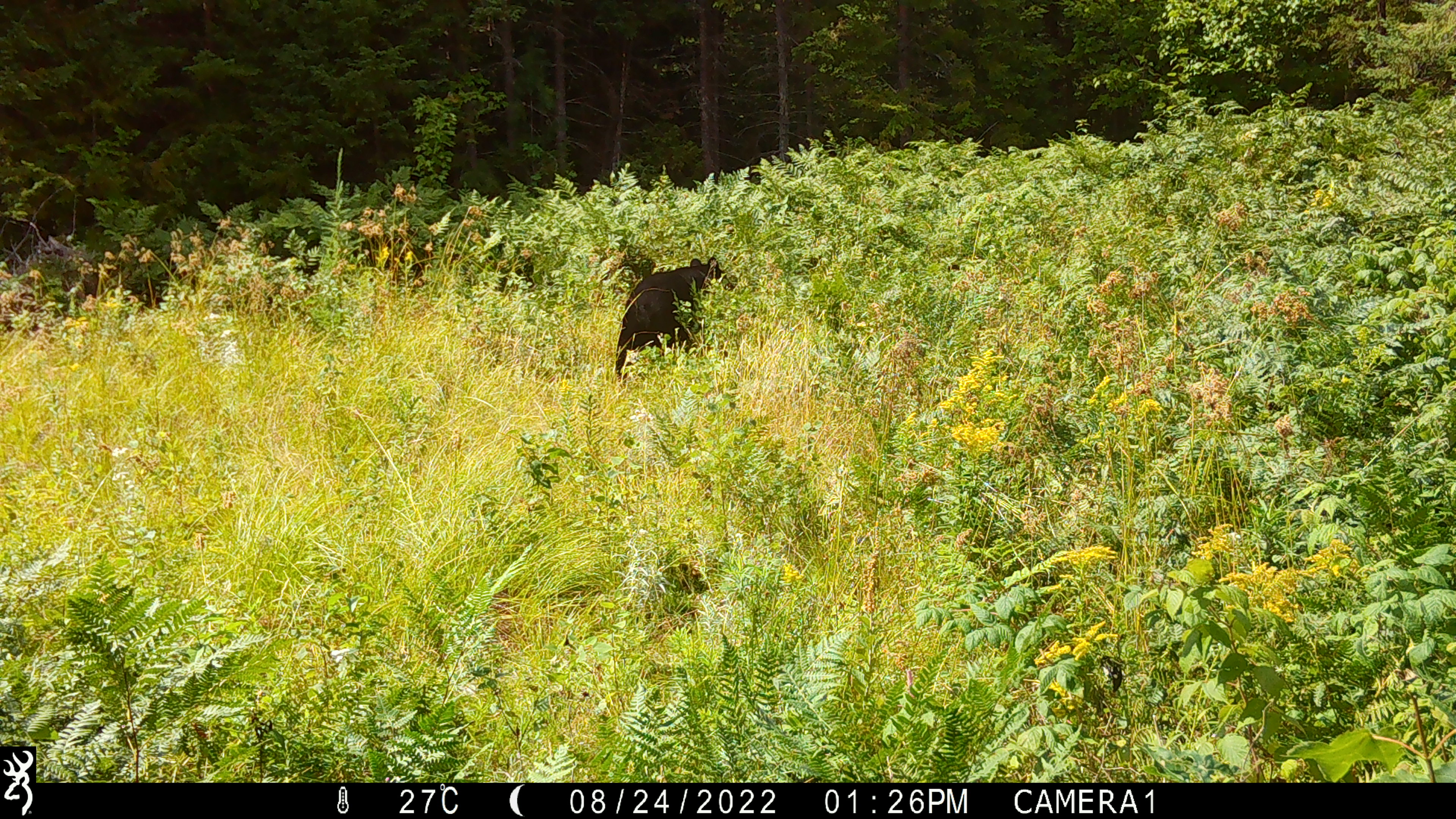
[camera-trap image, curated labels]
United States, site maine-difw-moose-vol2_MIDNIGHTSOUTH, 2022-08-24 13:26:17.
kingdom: Animalia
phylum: Chordata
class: Mammalia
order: Carnivora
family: Ursidae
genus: Ursus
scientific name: Ursus americanus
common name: black bear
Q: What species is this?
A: Black bear (Ursus americanus).